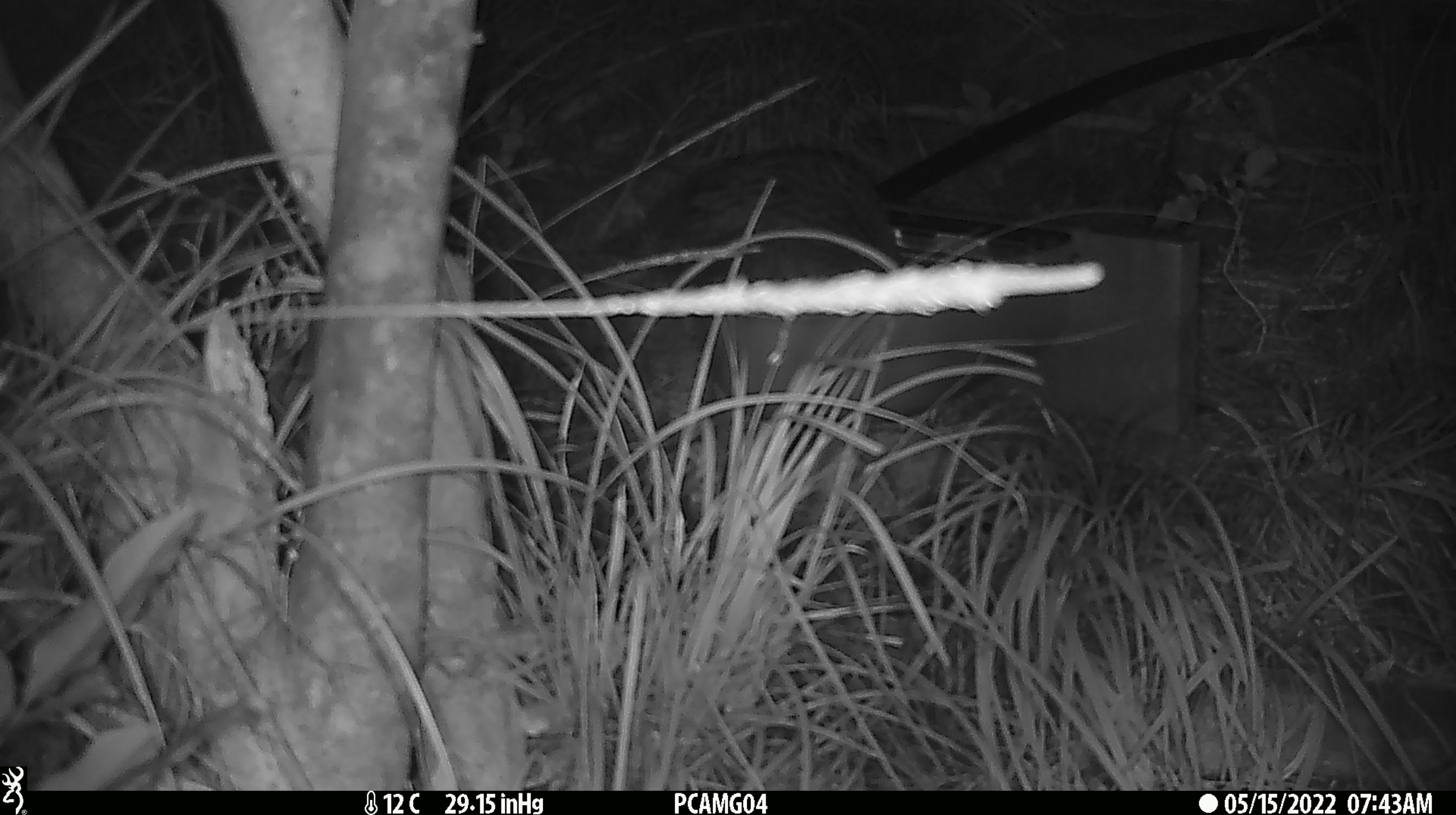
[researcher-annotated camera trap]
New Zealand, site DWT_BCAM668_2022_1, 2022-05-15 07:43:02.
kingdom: Animalia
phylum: Chordata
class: Aves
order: Gruiformes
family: Rallidae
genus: Gallirallus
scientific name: Gallirallus australis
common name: weka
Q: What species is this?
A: Weka (Gallirallus australis).